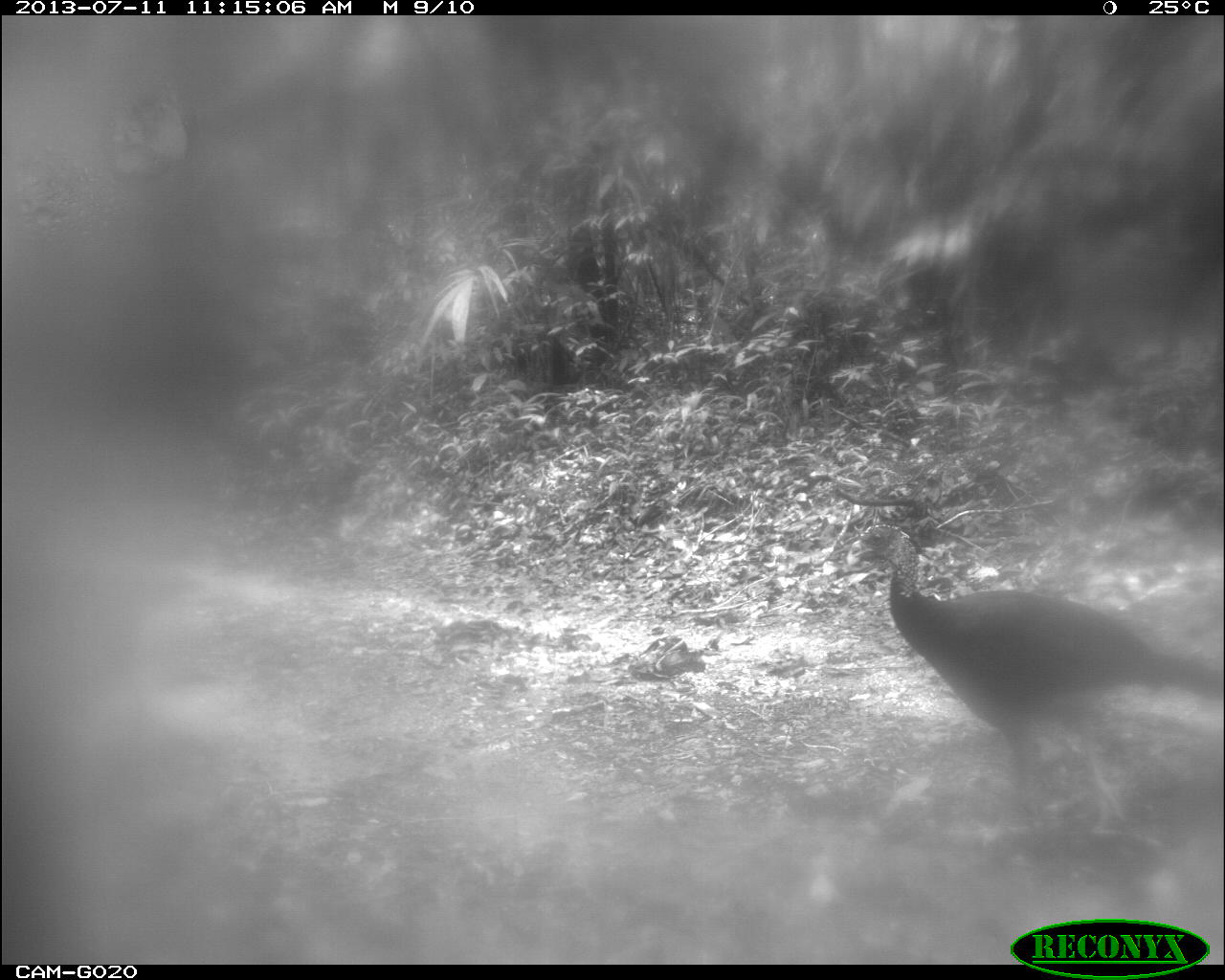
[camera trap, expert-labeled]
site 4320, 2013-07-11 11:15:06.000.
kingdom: Animalia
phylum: Chordata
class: Aves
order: Galliformes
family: Cracidae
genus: Crax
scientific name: Crax rubra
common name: great curassow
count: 1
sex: female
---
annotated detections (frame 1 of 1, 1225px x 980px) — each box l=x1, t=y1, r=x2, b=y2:
crax rubra: l=839, t=519, r=1224, b=825